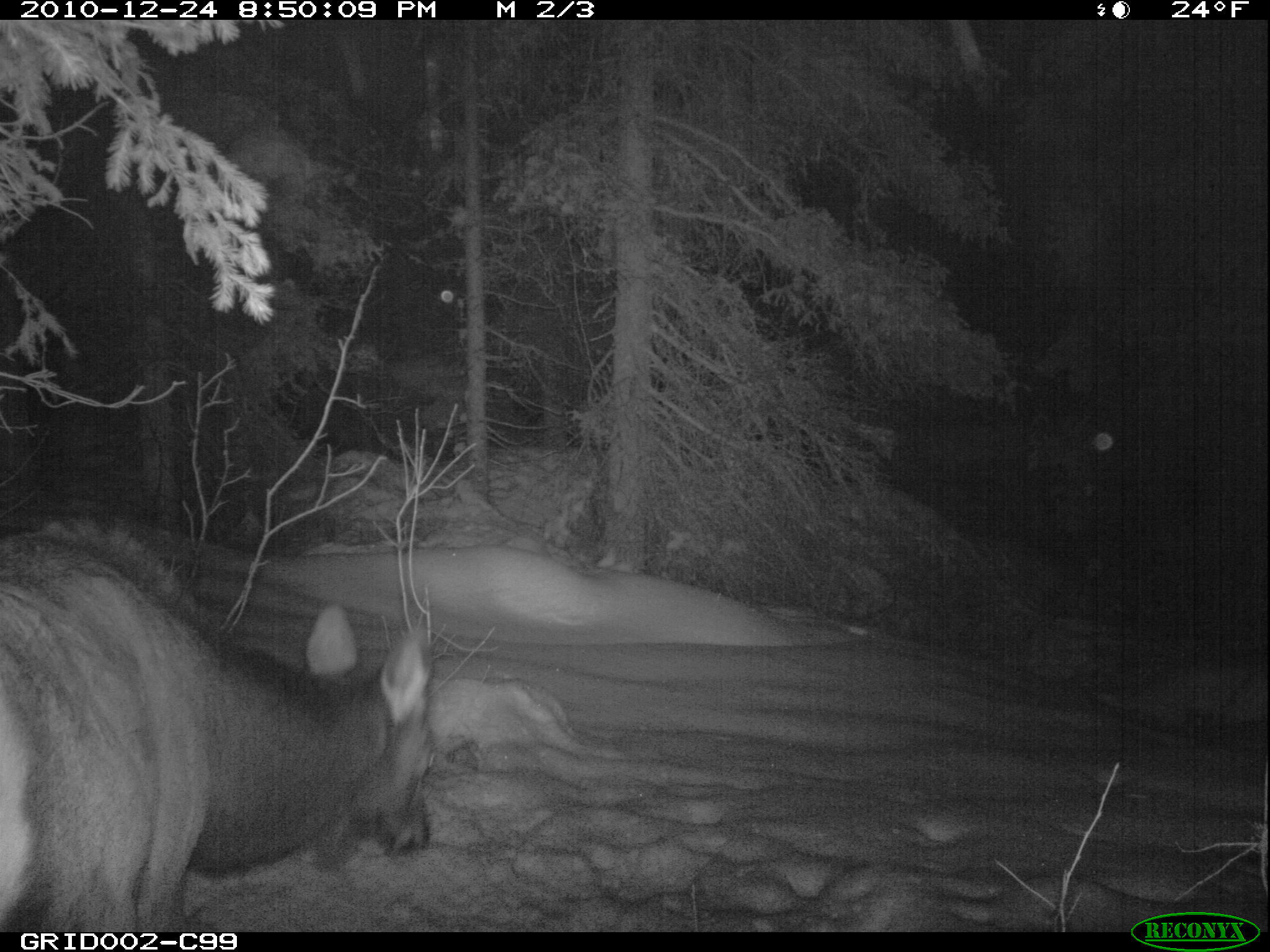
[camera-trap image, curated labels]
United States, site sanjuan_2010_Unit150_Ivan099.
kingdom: Animalia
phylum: Chordata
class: Mammalia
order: Artiodactyla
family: Cervidae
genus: Cervus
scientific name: Cervus elaphus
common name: red deer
Cervus elaphus (red deer).